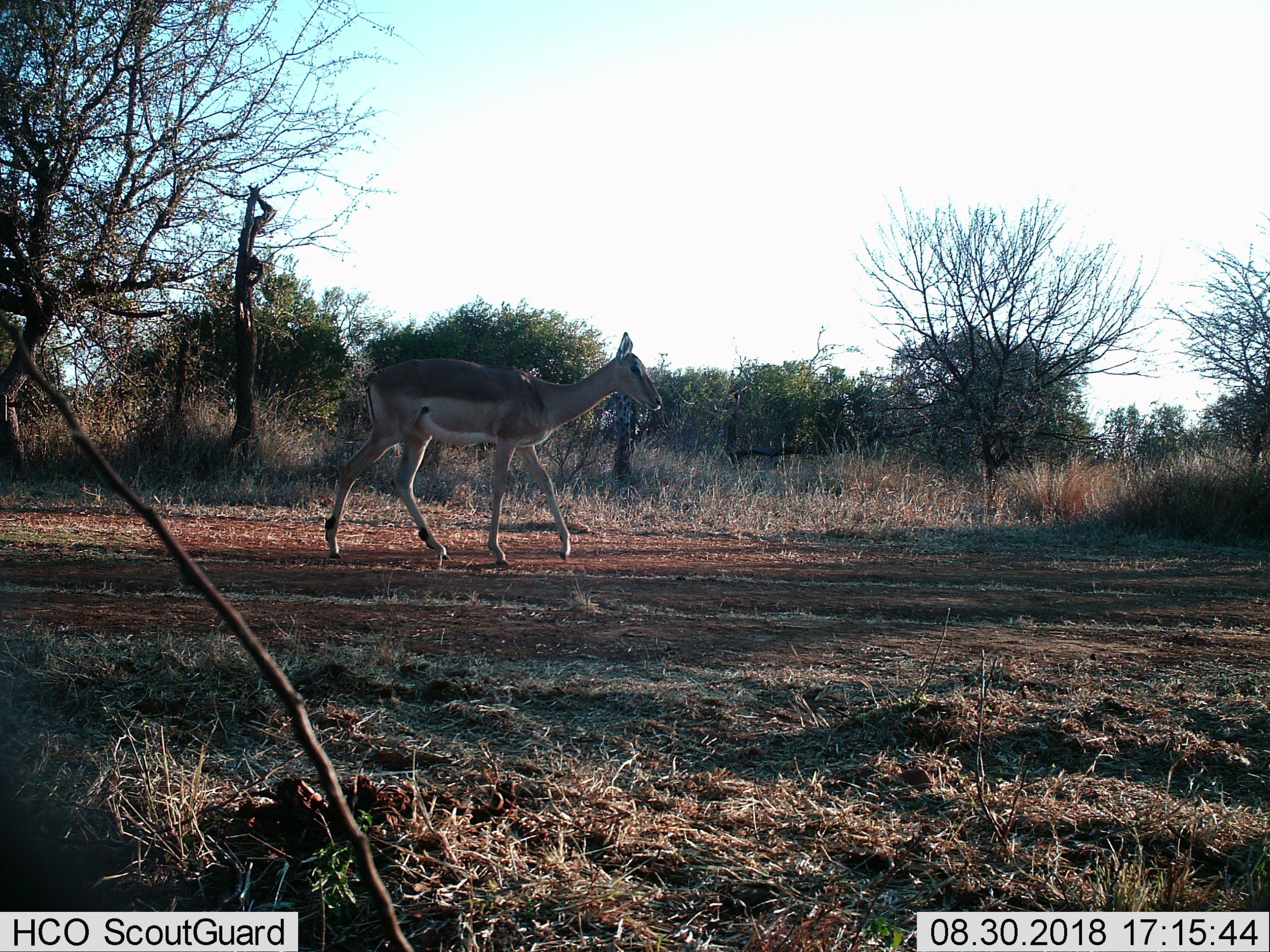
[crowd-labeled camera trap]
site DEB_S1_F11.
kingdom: Animalia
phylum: Chordata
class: Mammalia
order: Artiodactyla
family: Bovidae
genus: Aepyceros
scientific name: Aepyceros melampus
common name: impala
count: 1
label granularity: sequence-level